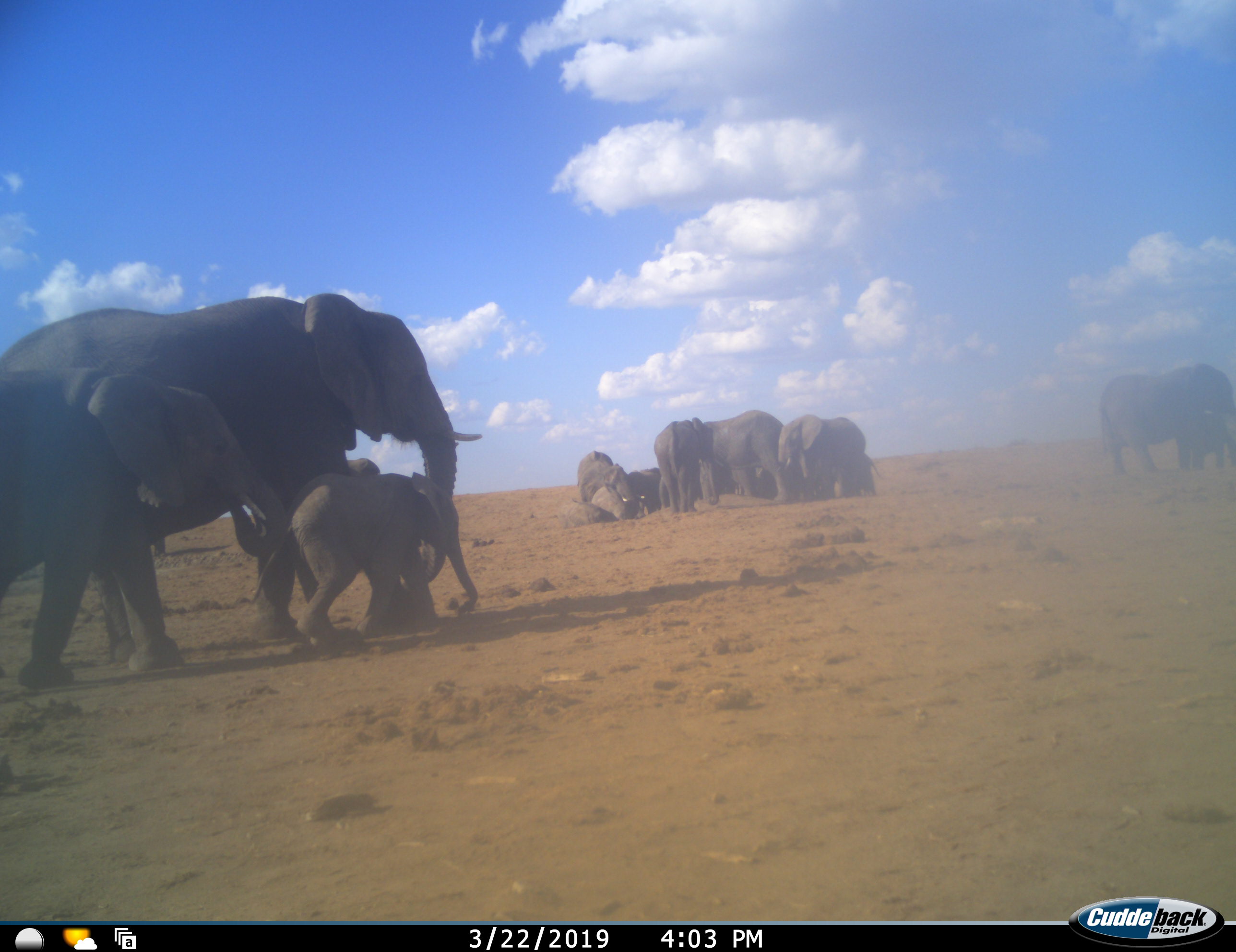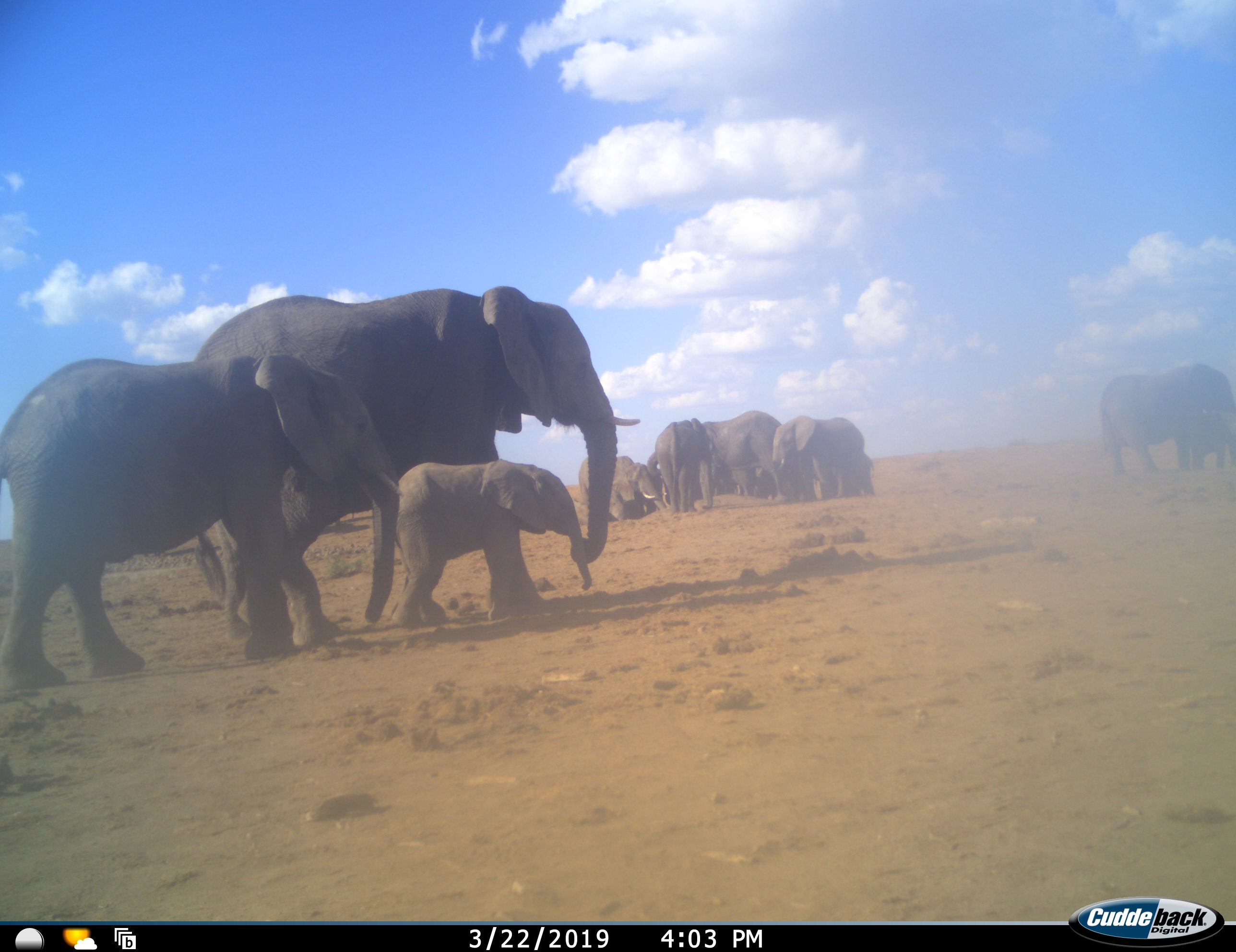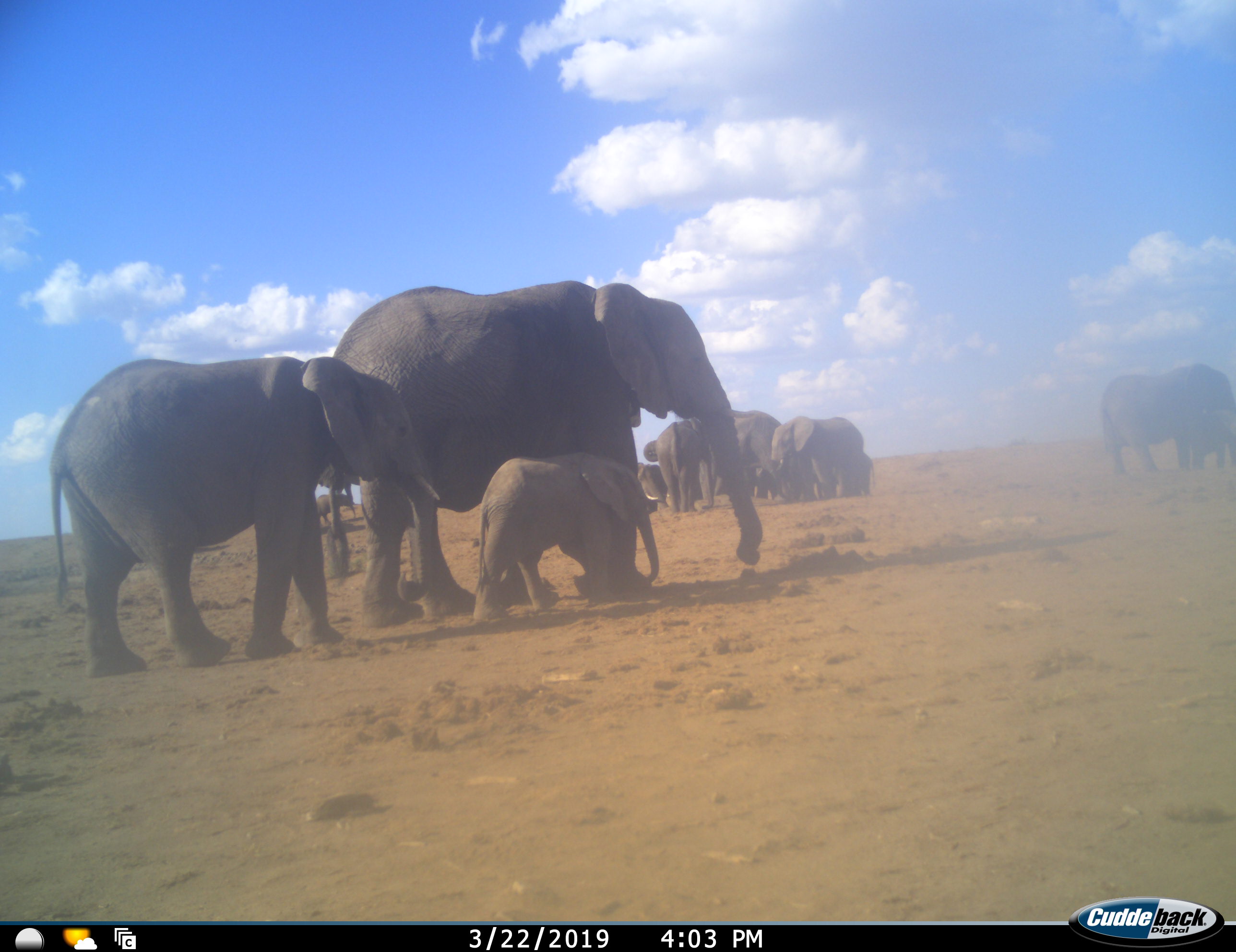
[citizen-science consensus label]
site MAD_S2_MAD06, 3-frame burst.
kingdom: Animalia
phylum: Chordata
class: Mammalia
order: Proboscidea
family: Elephantidae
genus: Loxodonta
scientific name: Loxodonta africana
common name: african bush elephant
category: elephant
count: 11-50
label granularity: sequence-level